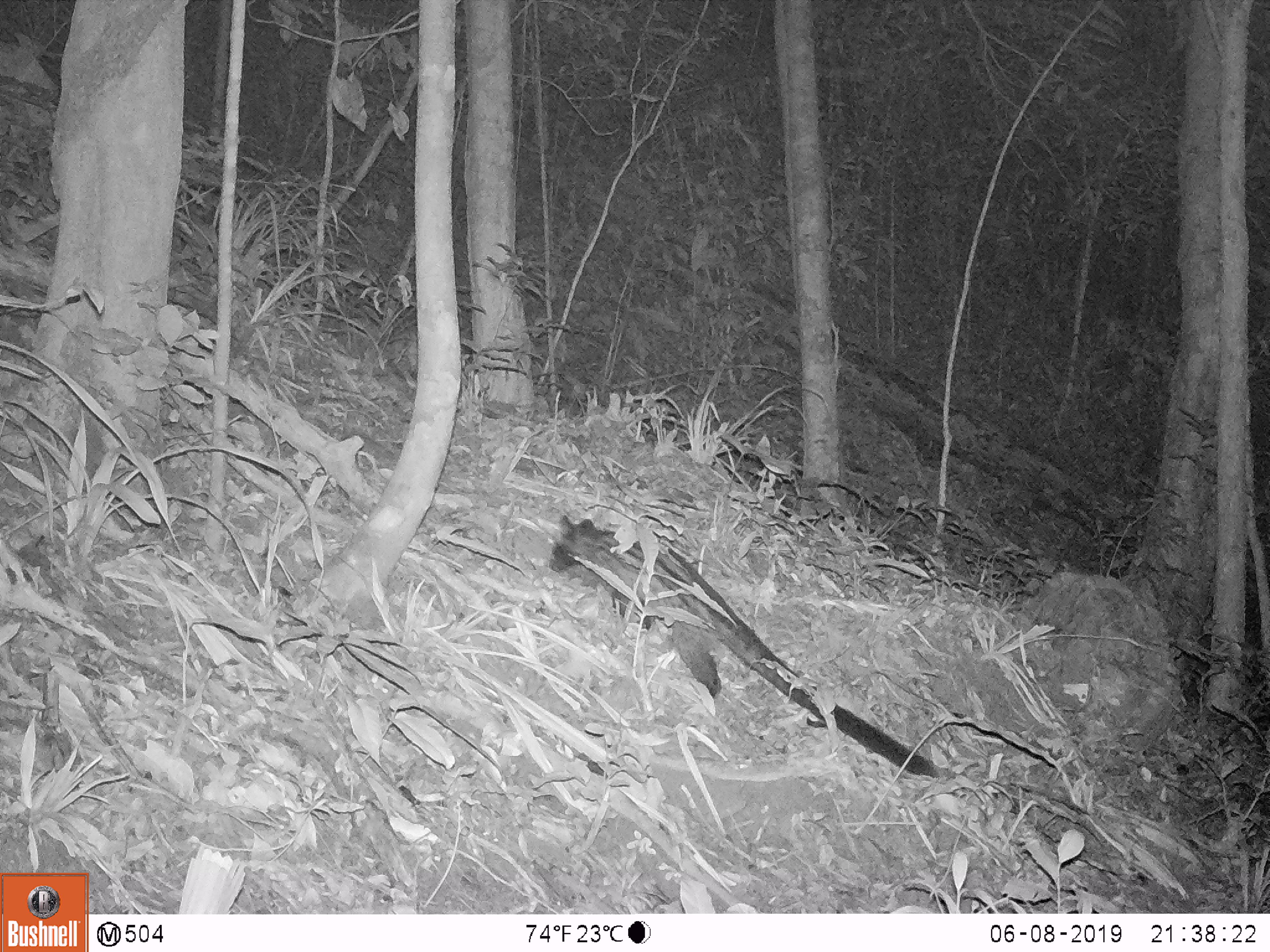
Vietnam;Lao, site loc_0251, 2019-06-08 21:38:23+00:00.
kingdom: Animalia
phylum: Chordata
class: Mammalia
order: Carnivora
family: Viverridae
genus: Paradoxurus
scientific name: Paradoxurus hermaphroditus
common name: common palm civet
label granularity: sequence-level